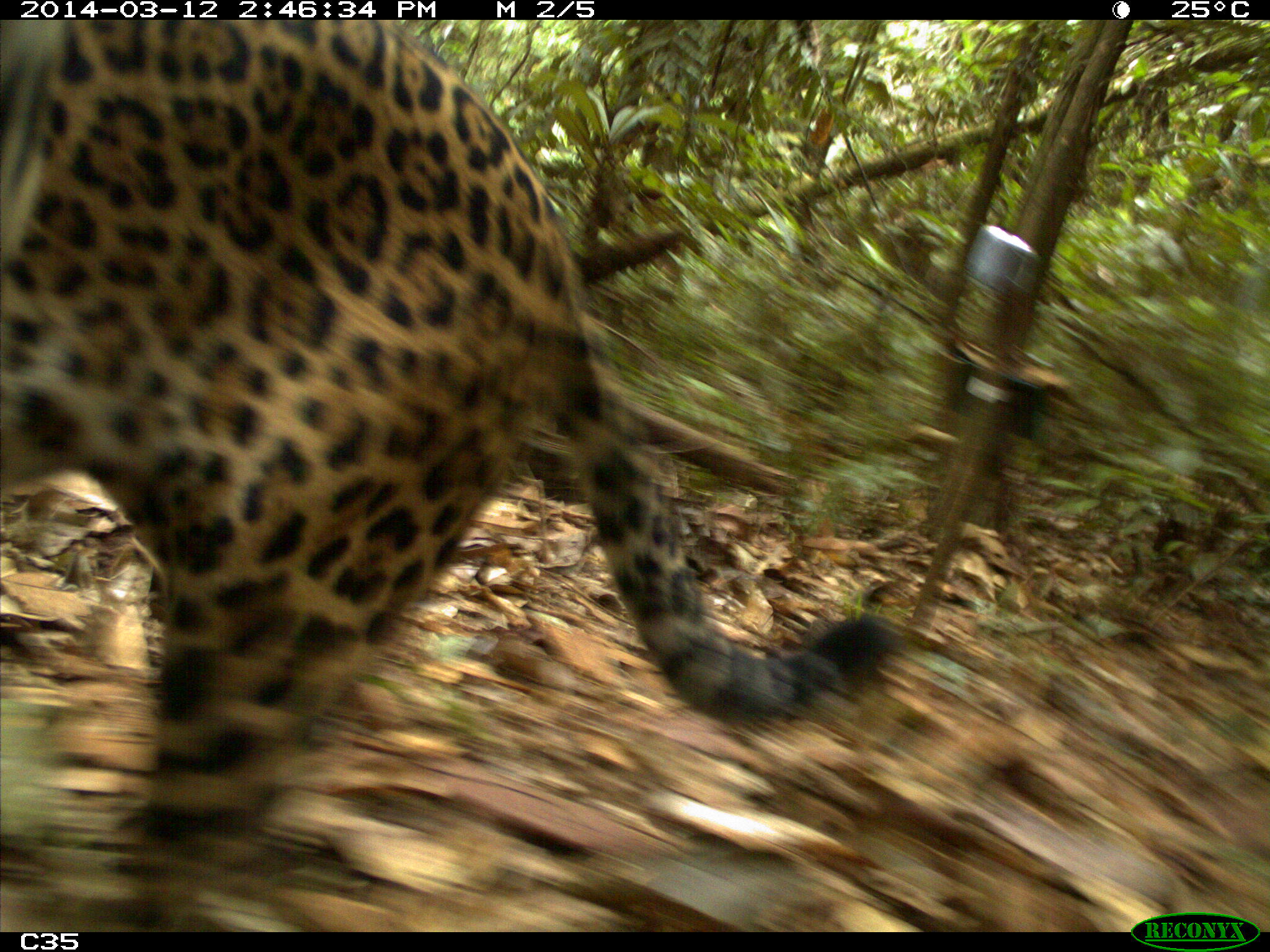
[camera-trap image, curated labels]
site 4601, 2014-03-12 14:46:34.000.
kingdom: Animalia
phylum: Chordata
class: Mammalia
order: Carnivora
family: Felidae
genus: Panthera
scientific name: Panthera onca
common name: jaguar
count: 1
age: adult